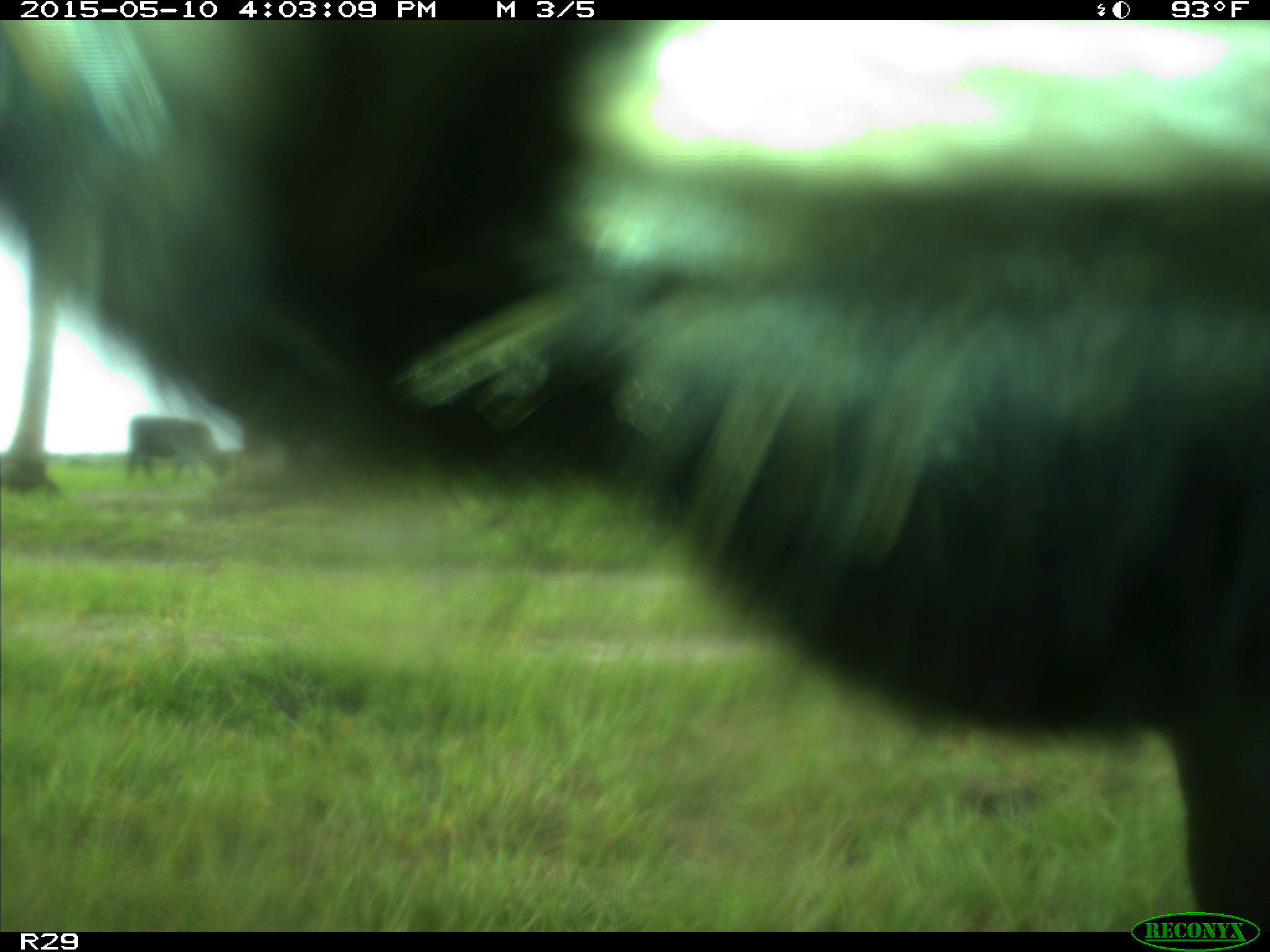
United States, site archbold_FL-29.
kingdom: Animalia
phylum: Chordata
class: Mammalia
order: Artiodactyla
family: Bovidae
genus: Bos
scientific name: Bos taurus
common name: domestic cow